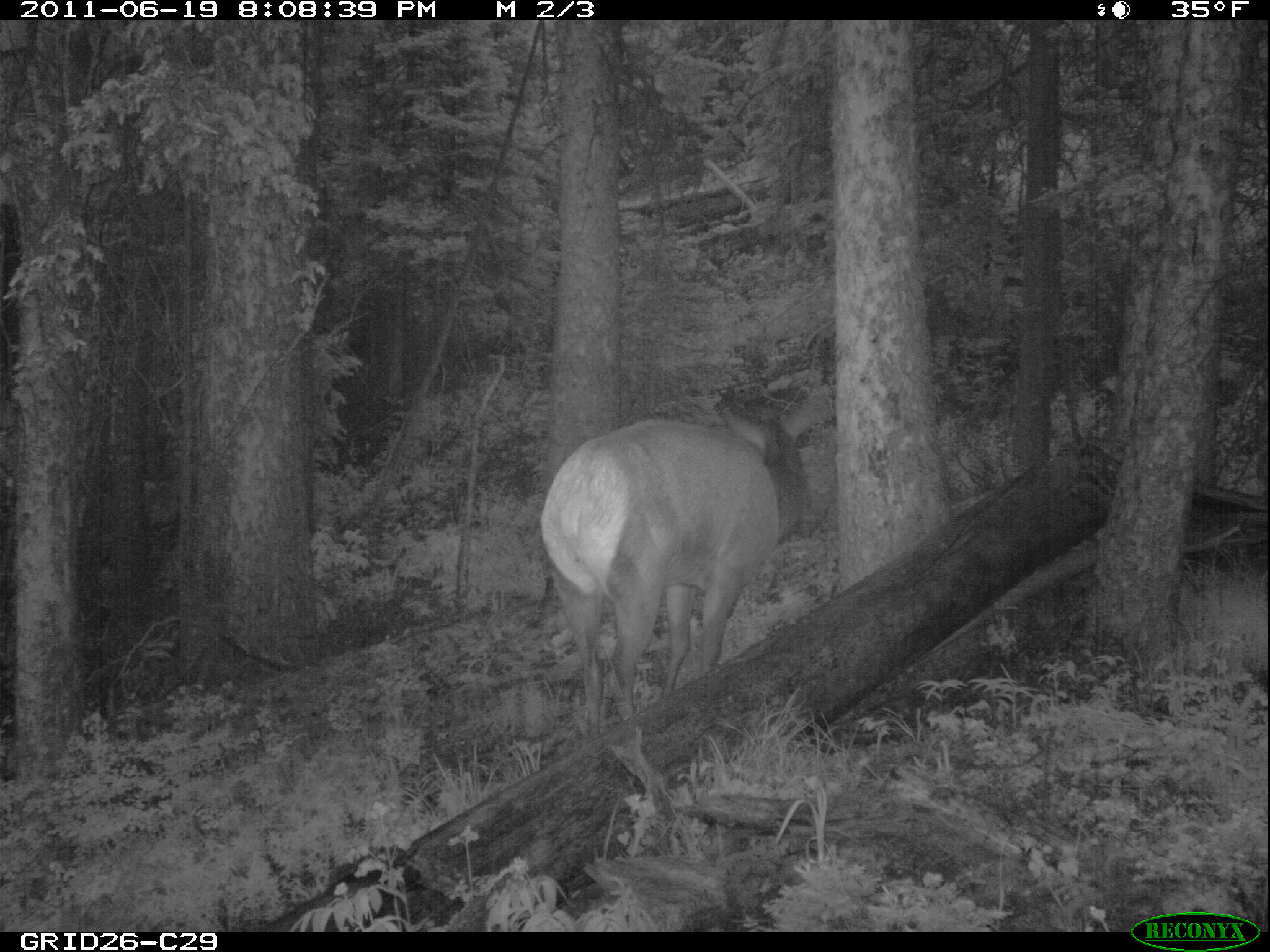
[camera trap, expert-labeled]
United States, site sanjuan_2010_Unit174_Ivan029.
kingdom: Animalia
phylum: Chordata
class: Mammalia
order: Artiodactyla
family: Cervidae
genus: Cervus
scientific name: Cervus elaphus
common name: red deer